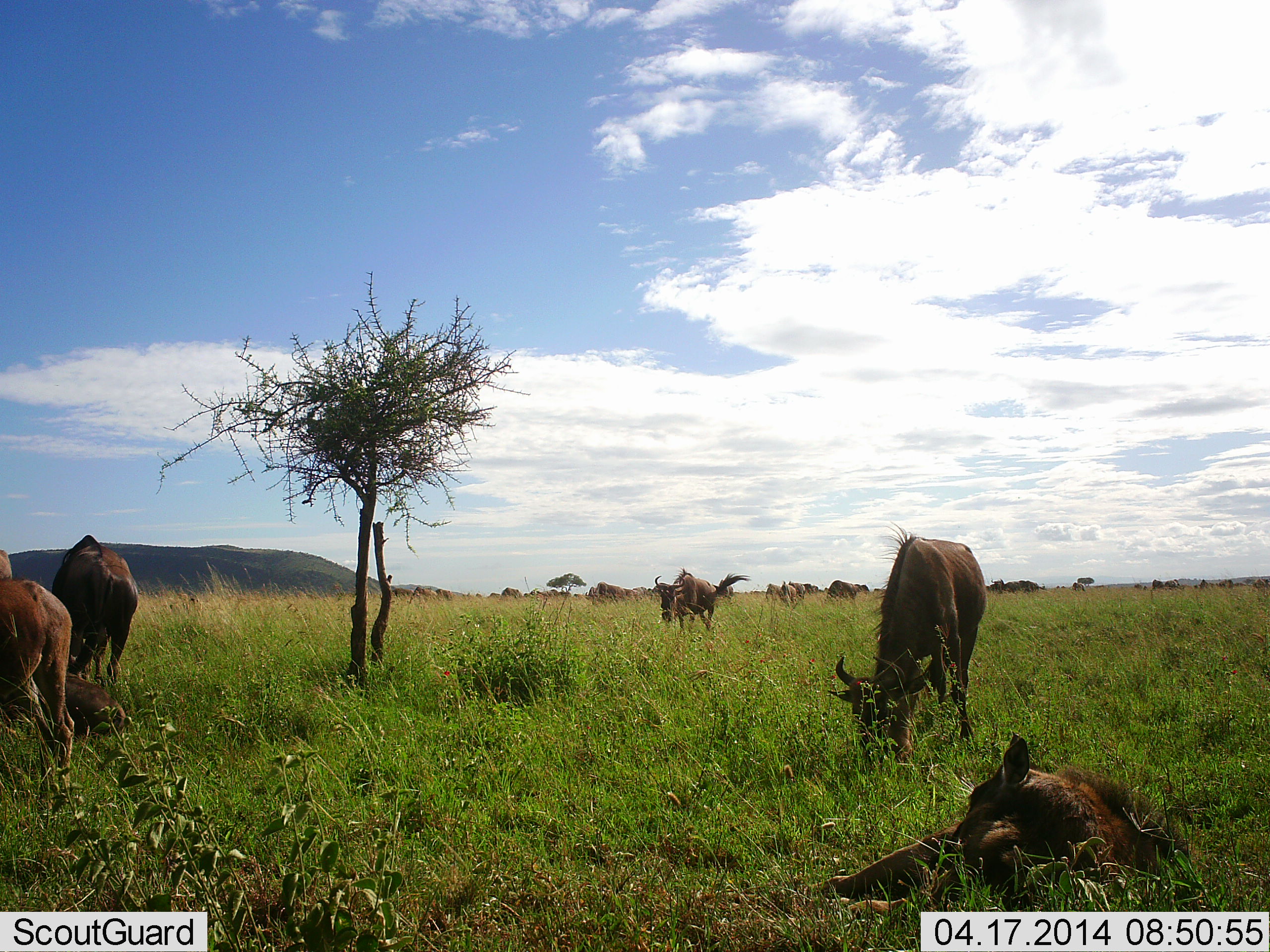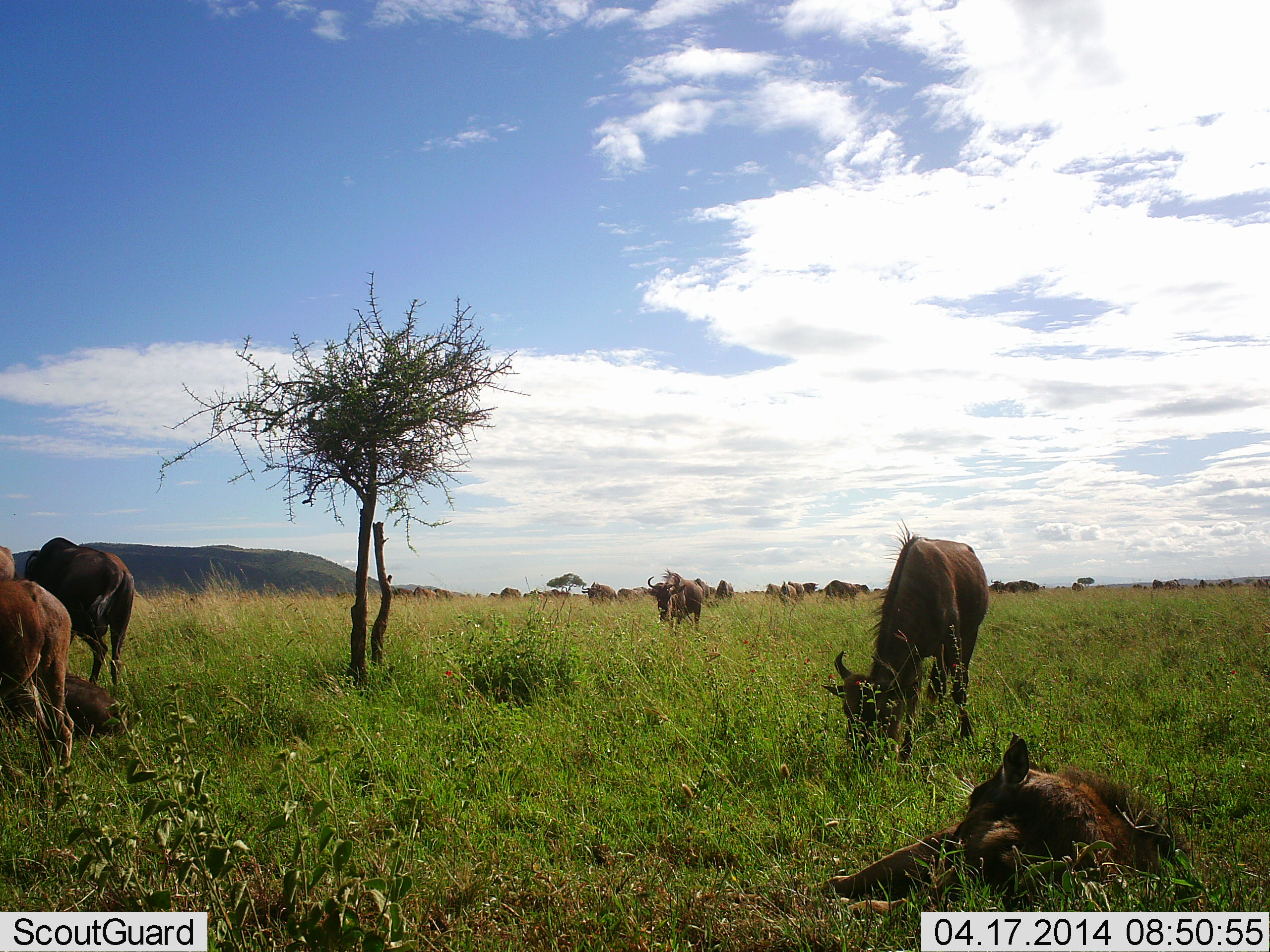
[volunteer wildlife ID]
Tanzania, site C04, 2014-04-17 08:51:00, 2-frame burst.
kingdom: Animalia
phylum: Chordata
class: Mammalia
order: Artiodactyla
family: Bovidae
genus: Connochaetes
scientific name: Connochaetes taurinus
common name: blue wildebeest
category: wildebeest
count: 11-50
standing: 63%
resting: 85%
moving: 33%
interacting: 7%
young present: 27%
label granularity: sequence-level